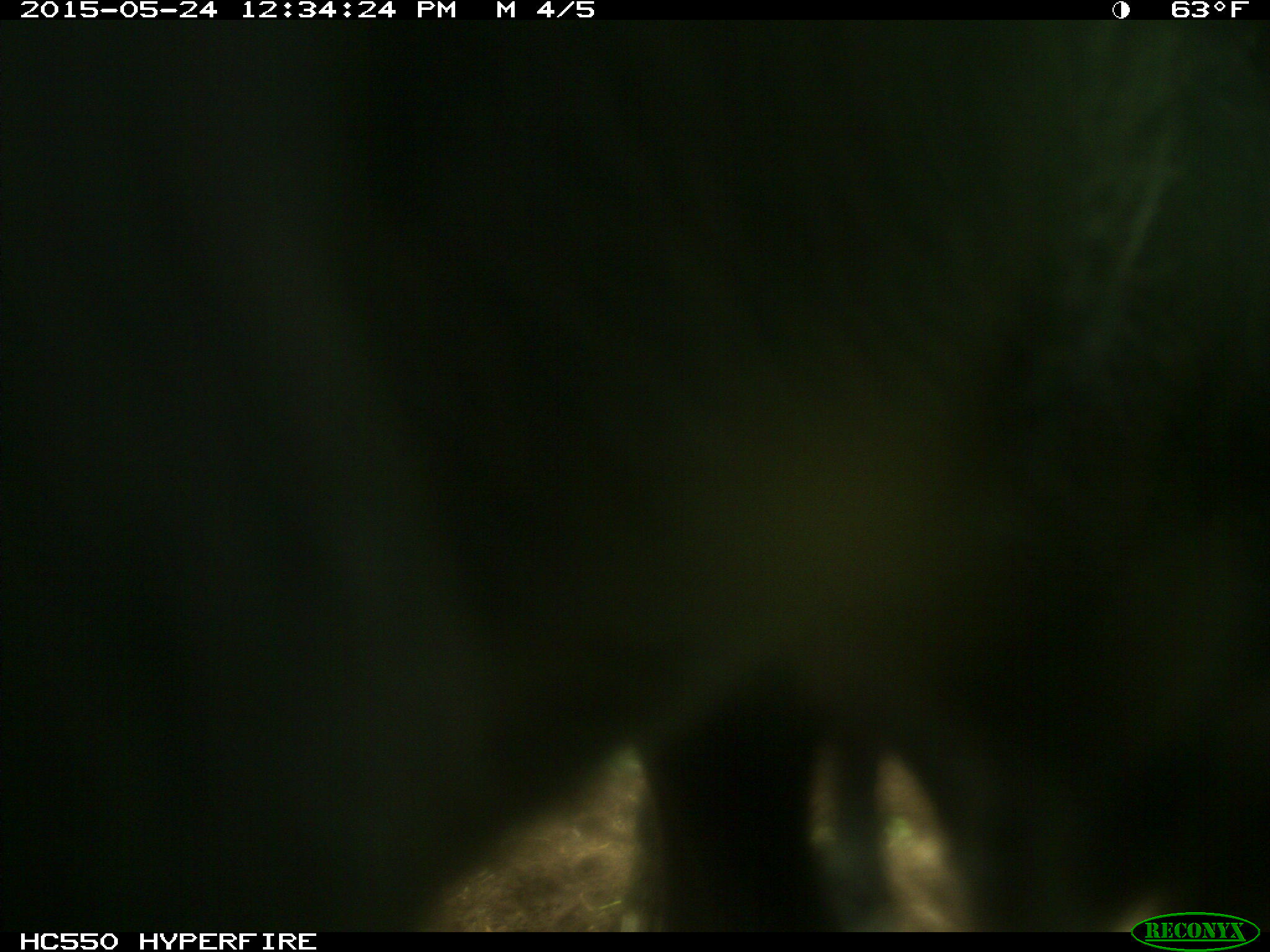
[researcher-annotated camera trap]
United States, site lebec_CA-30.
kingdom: Animalia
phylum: Chordata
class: Mammalia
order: Artiodactyla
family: Bovidae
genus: Bos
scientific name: Bos taurus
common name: domestic cow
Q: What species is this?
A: Bos taurus (domestic cow).